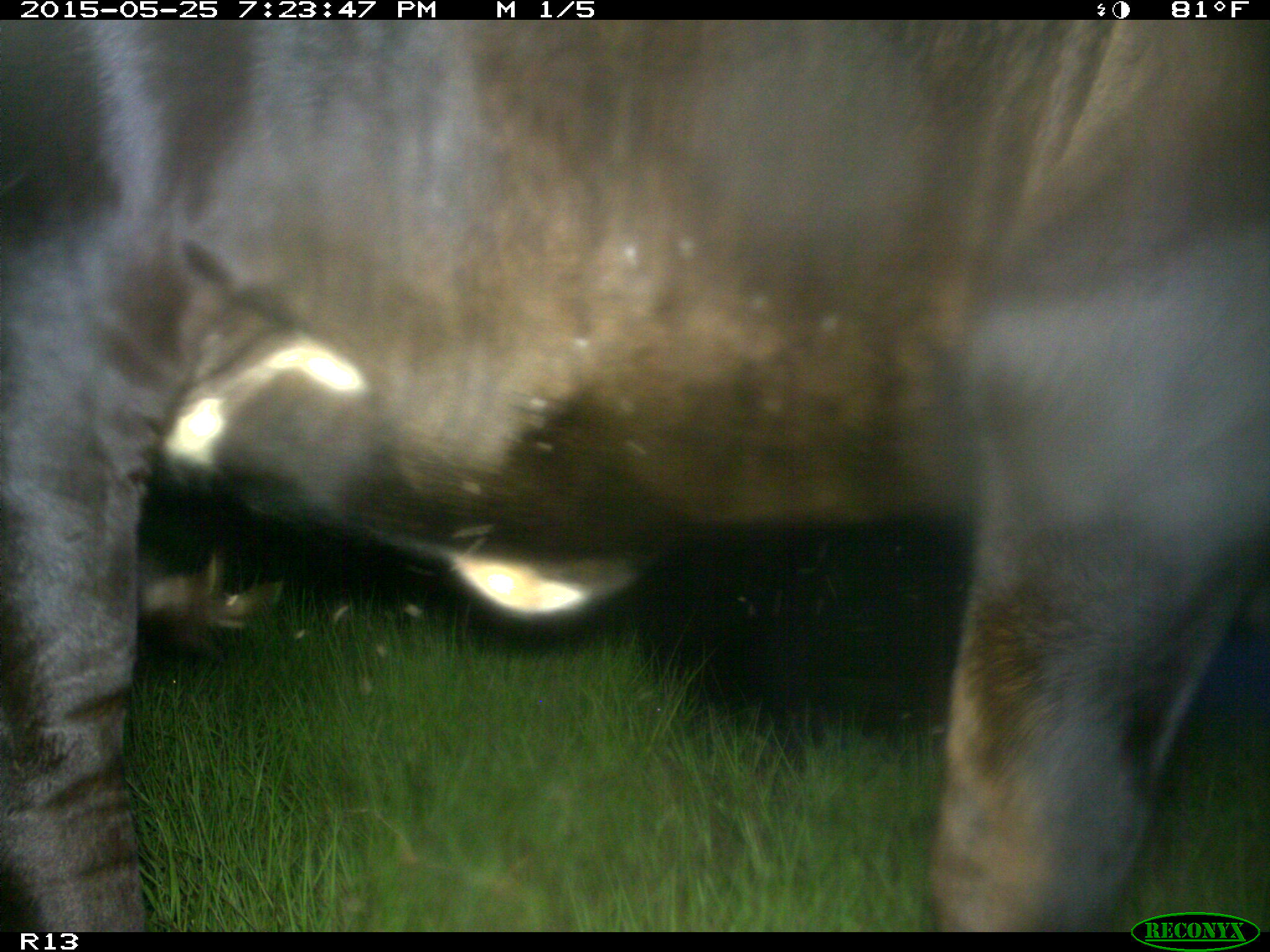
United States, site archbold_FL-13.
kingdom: Animalia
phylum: Chordata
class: Mammalia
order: Artiodactyla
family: Bovidae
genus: Bos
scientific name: Bos taurus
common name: domestic cow